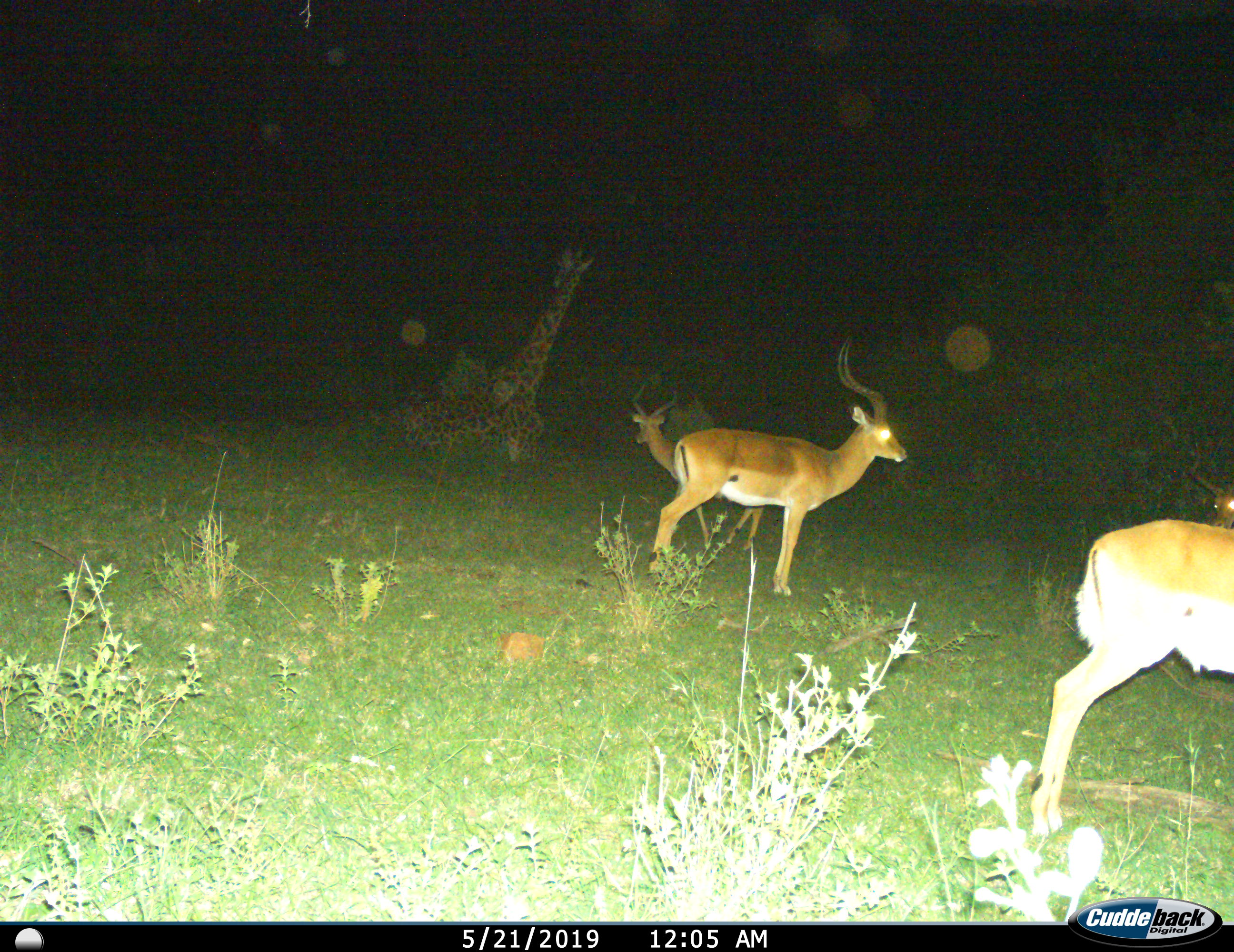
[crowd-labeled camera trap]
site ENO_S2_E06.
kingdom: Animalia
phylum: Chordata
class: Mammalia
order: Artiodactyla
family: Giraffidae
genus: Giraffa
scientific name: Giraffa camelopardalis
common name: giraffe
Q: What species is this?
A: Giraffe (Giraffa camelopardalis).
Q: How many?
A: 1.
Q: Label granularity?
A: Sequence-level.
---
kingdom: Animalia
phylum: Chordata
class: Mammalia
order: Artiodactyla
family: Bovidae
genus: Aepyceros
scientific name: Aepyceros melampus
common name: impala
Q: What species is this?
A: Impala (Aepyceros melampus).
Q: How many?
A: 4.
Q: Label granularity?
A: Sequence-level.